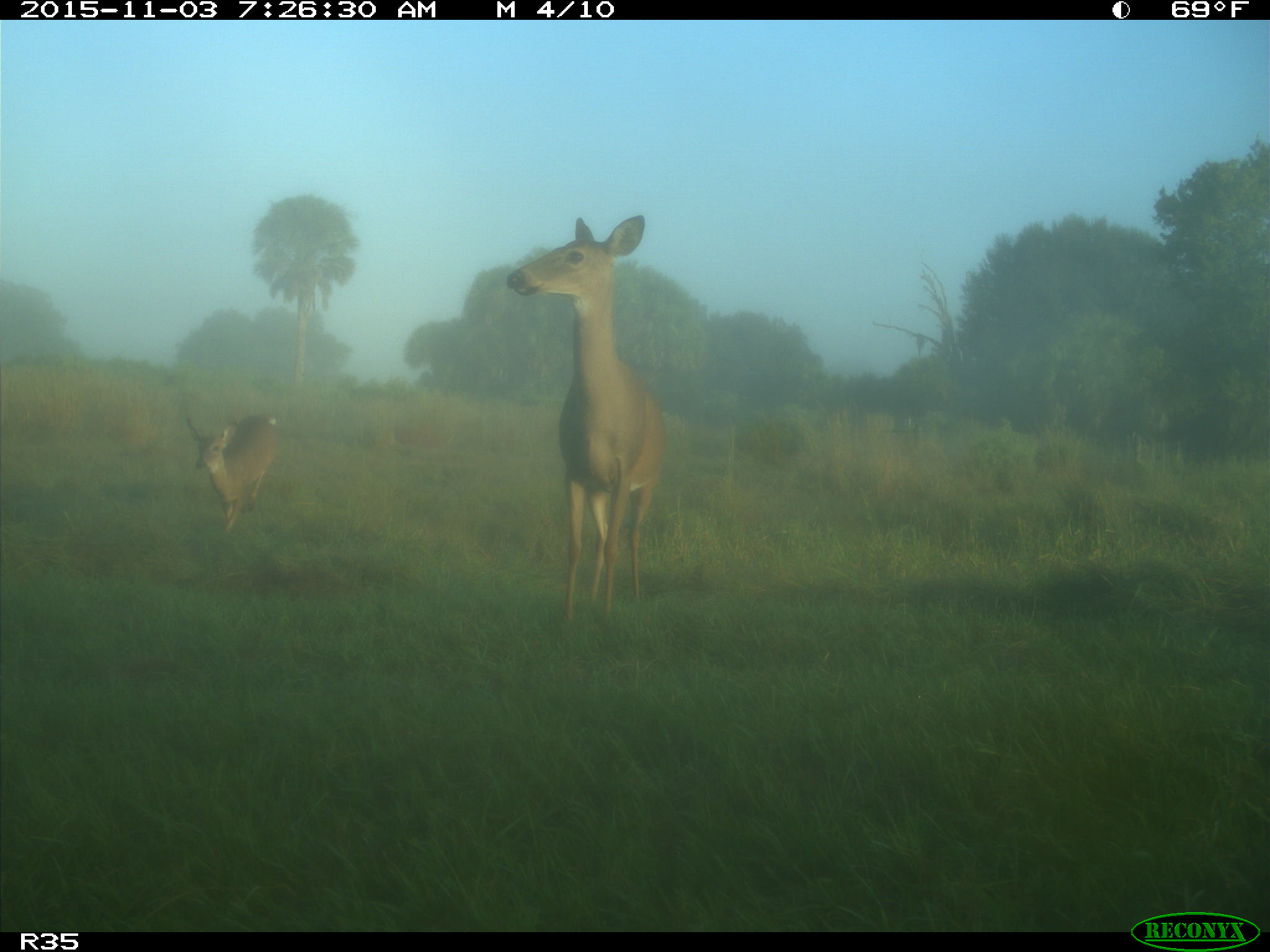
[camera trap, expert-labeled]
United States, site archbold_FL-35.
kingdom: Animalia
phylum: Chordata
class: Mammalia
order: Artiodactyla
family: Cervidae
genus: Odocoileus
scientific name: Odocoileus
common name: deer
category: unidentified deer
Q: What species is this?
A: Unidentified deer (deer) (Odocoileus).